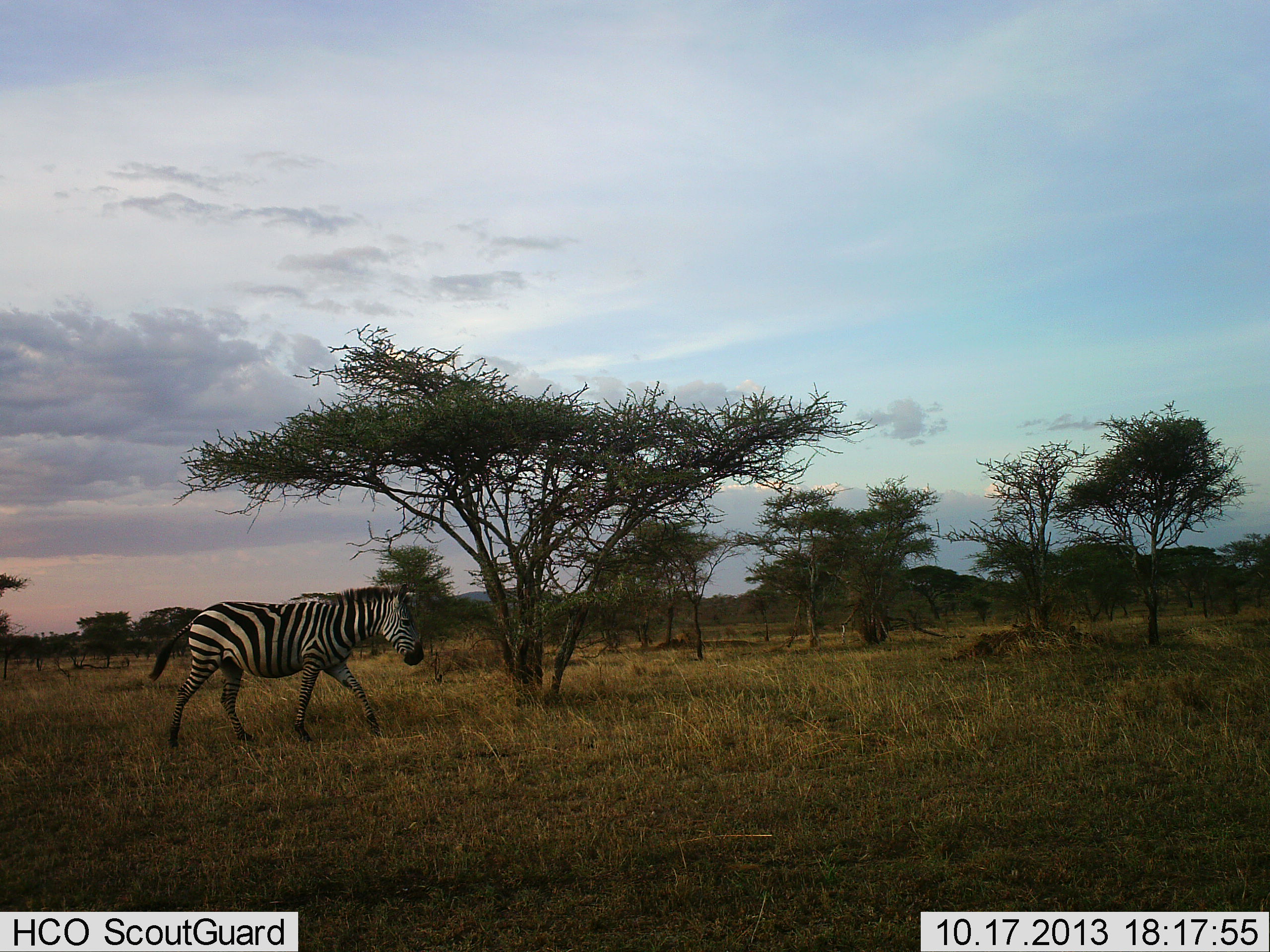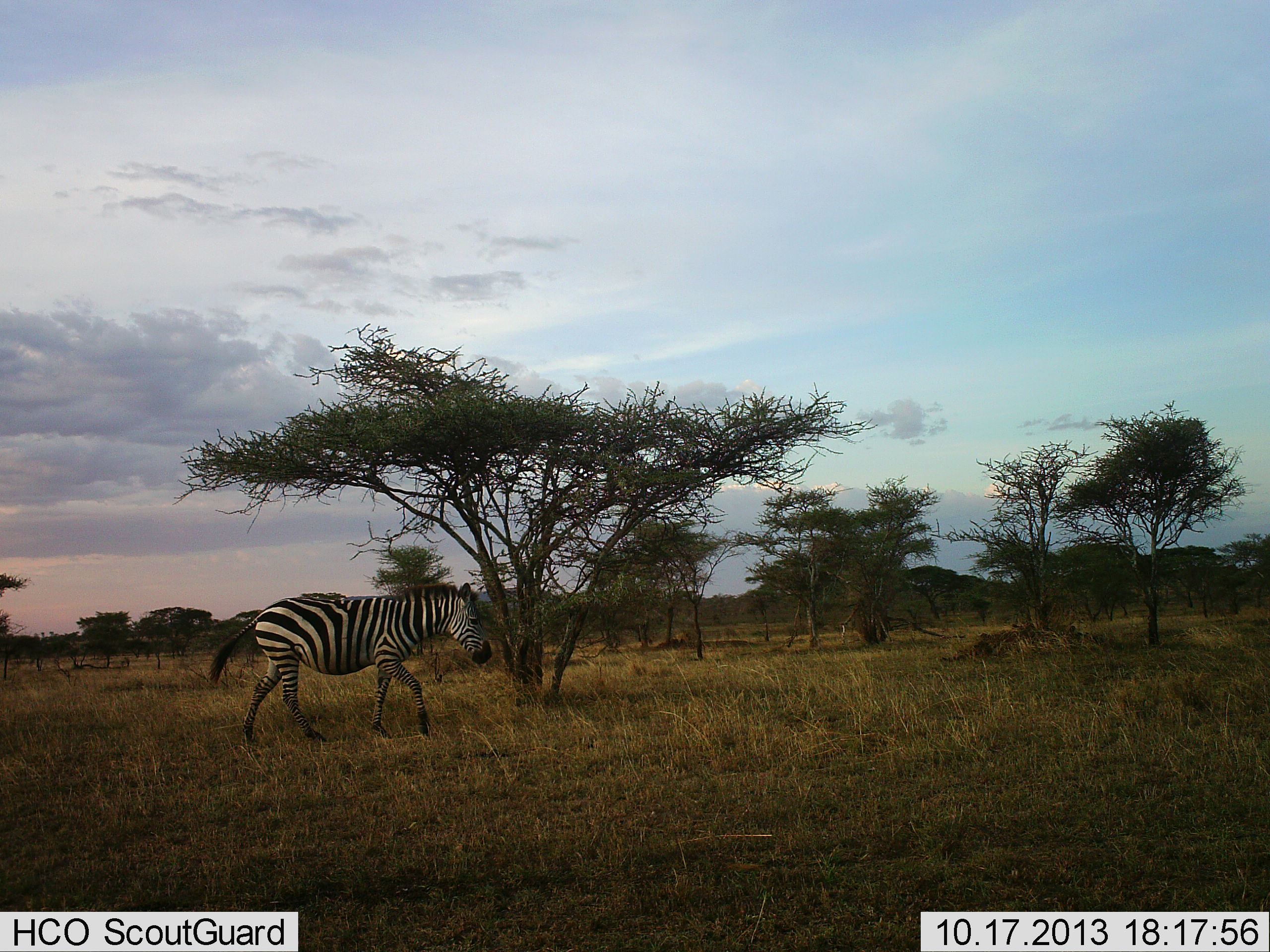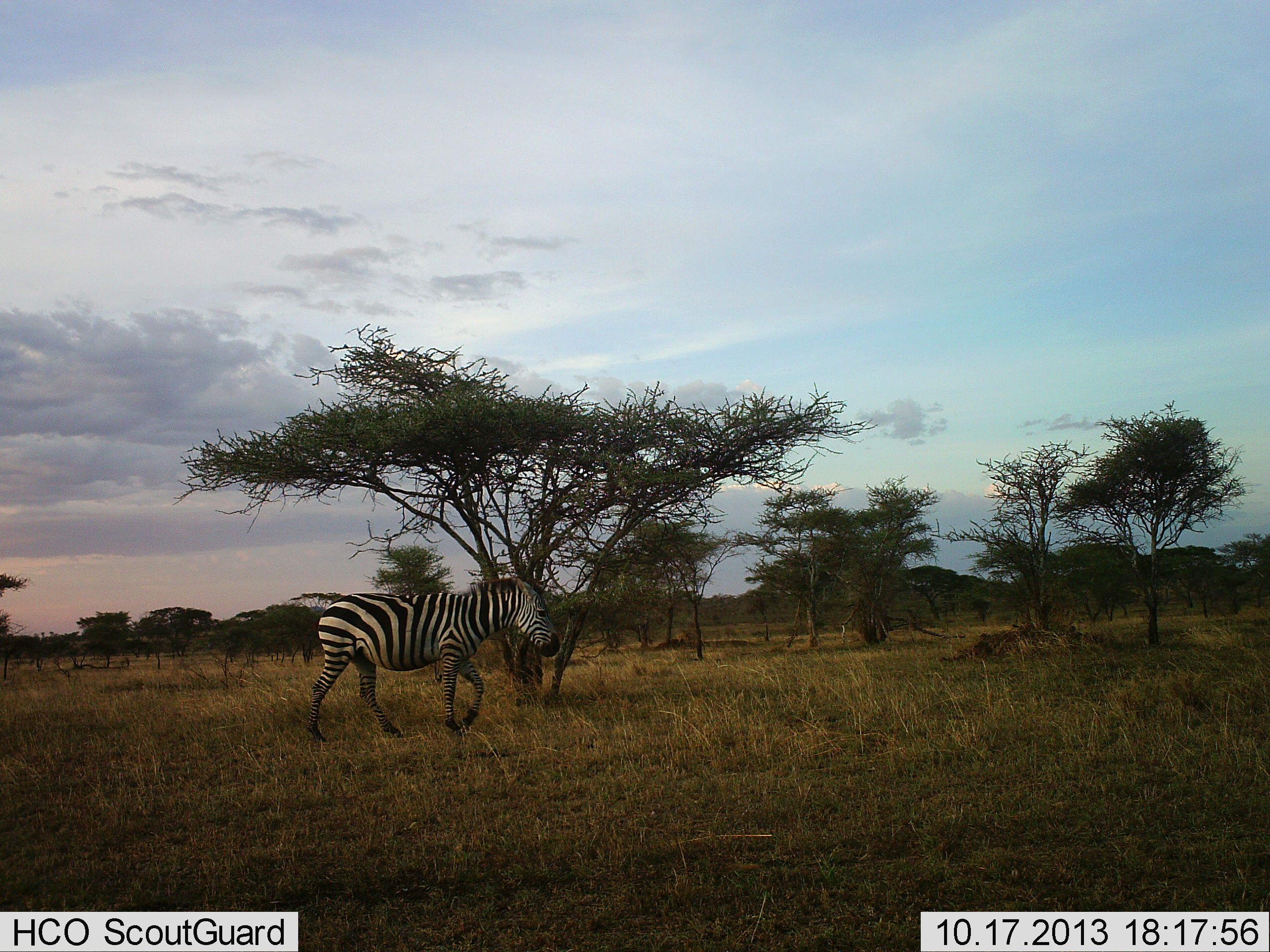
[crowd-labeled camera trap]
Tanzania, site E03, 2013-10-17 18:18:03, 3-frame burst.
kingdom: Animalia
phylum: Chordata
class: Mammalia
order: Perissodactyla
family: Equidae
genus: Equus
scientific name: Equus quagga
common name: plains zebra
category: zebra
Zebra (plains zebra) (Equus quagga), count 1. Behavior (volunteer vote fractions): standing 0%, resting 0%, moving 100%, interacting 0%. Young present (vote fraction): 0%. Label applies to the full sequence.